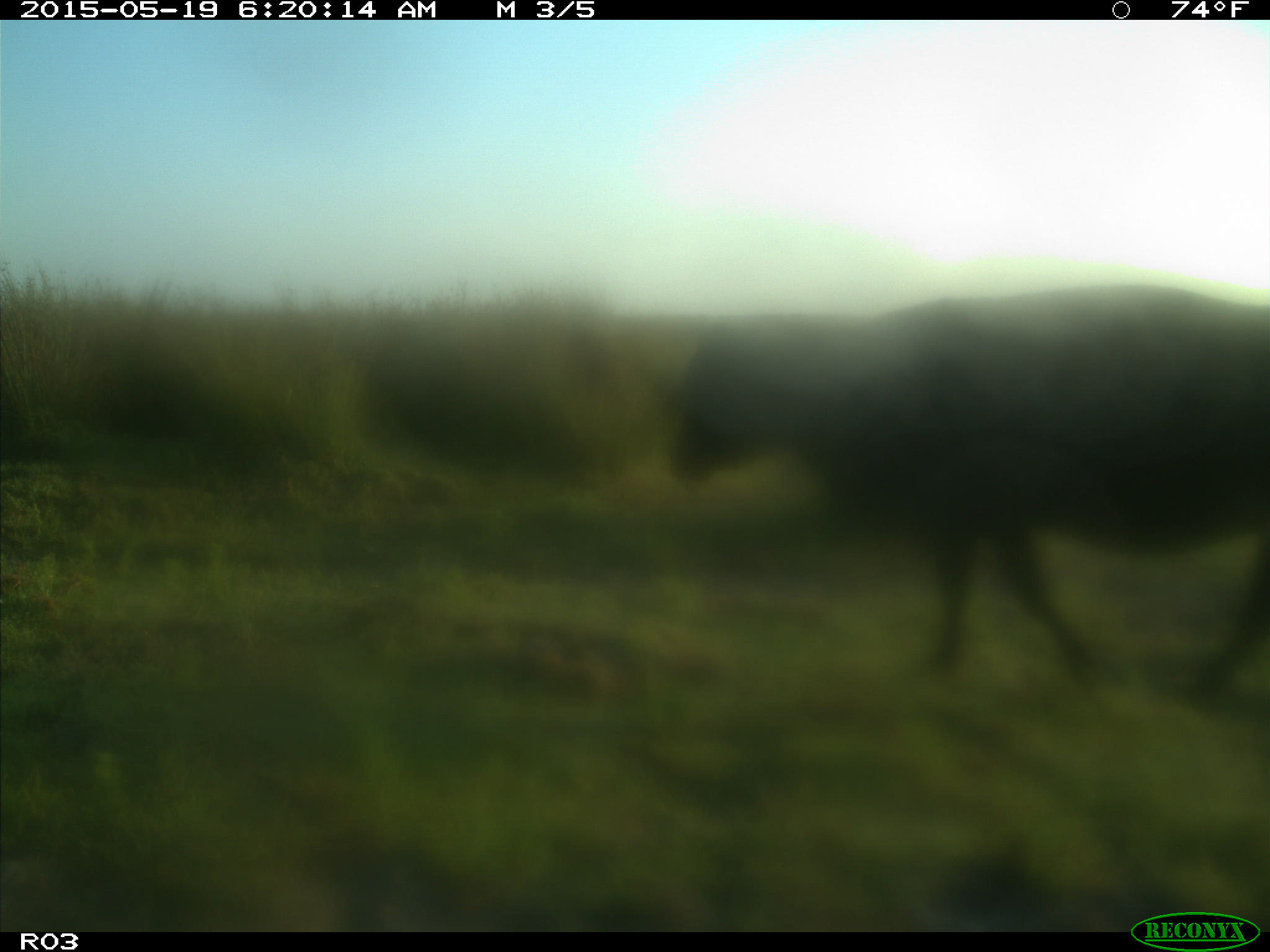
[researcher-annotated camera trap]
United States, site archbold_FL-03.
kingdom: Animalia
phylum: Chordata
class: Mammalia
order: Artiodactyla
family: Bovidae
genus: Bos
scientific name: Bos taurus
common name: domestic cow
Bos taurus (domestic cow).